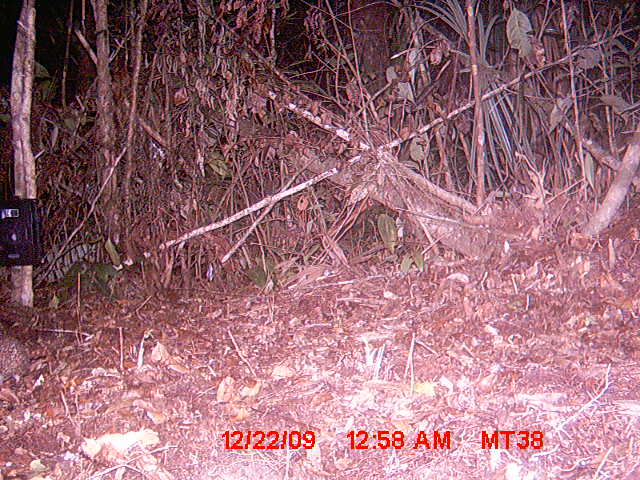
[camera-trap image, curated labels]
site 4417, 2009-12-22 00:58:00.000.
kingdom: Animalia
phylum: Chordata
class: Mammalia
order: Afrosoricida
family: Tenrecidae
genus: Setifer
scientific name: Setifer setosus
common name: greater hedgehog tenrec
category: setifer sp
Setifer sp (greater hedgehog tenrec) (Setifer setosus), count 1.